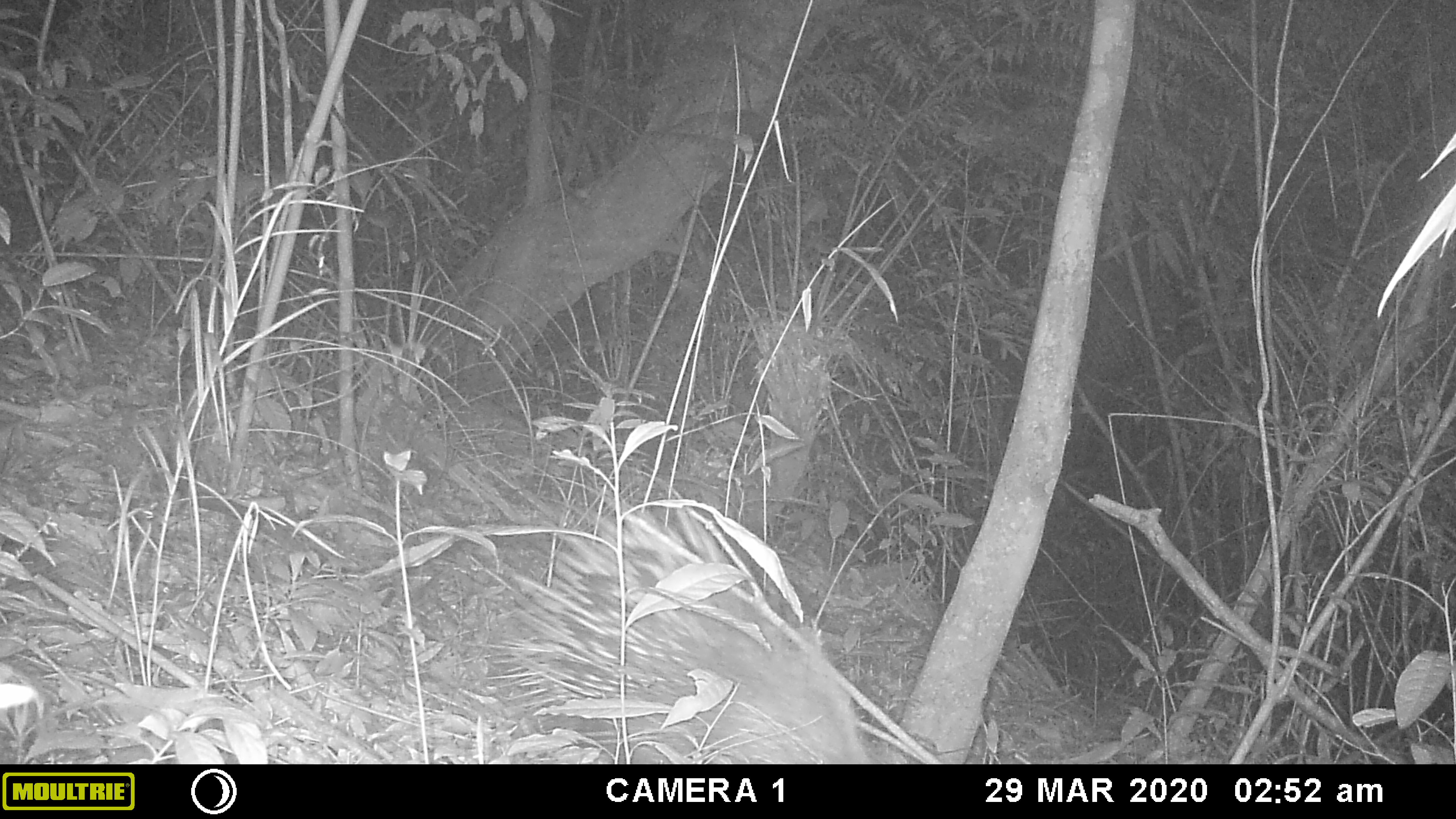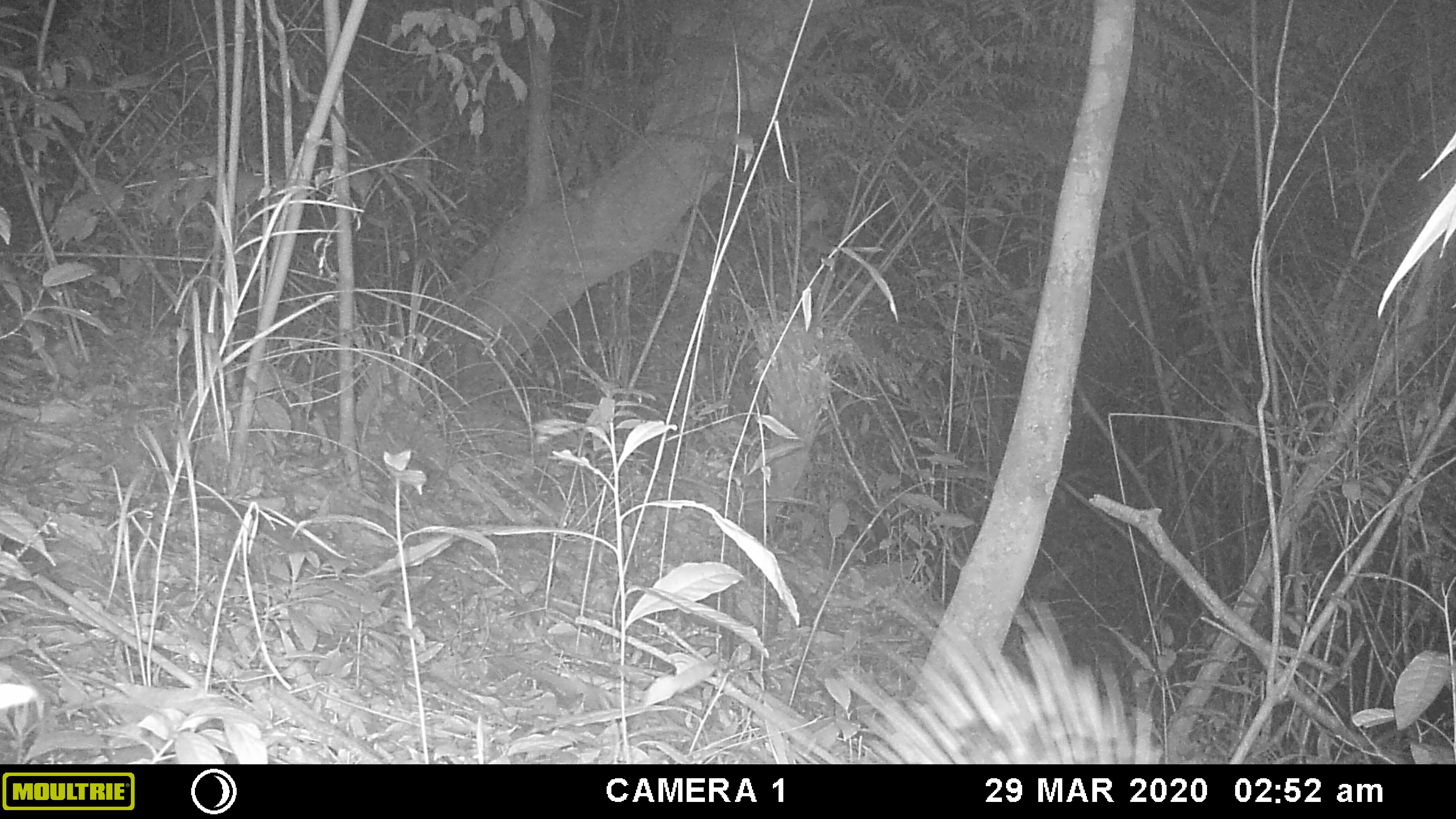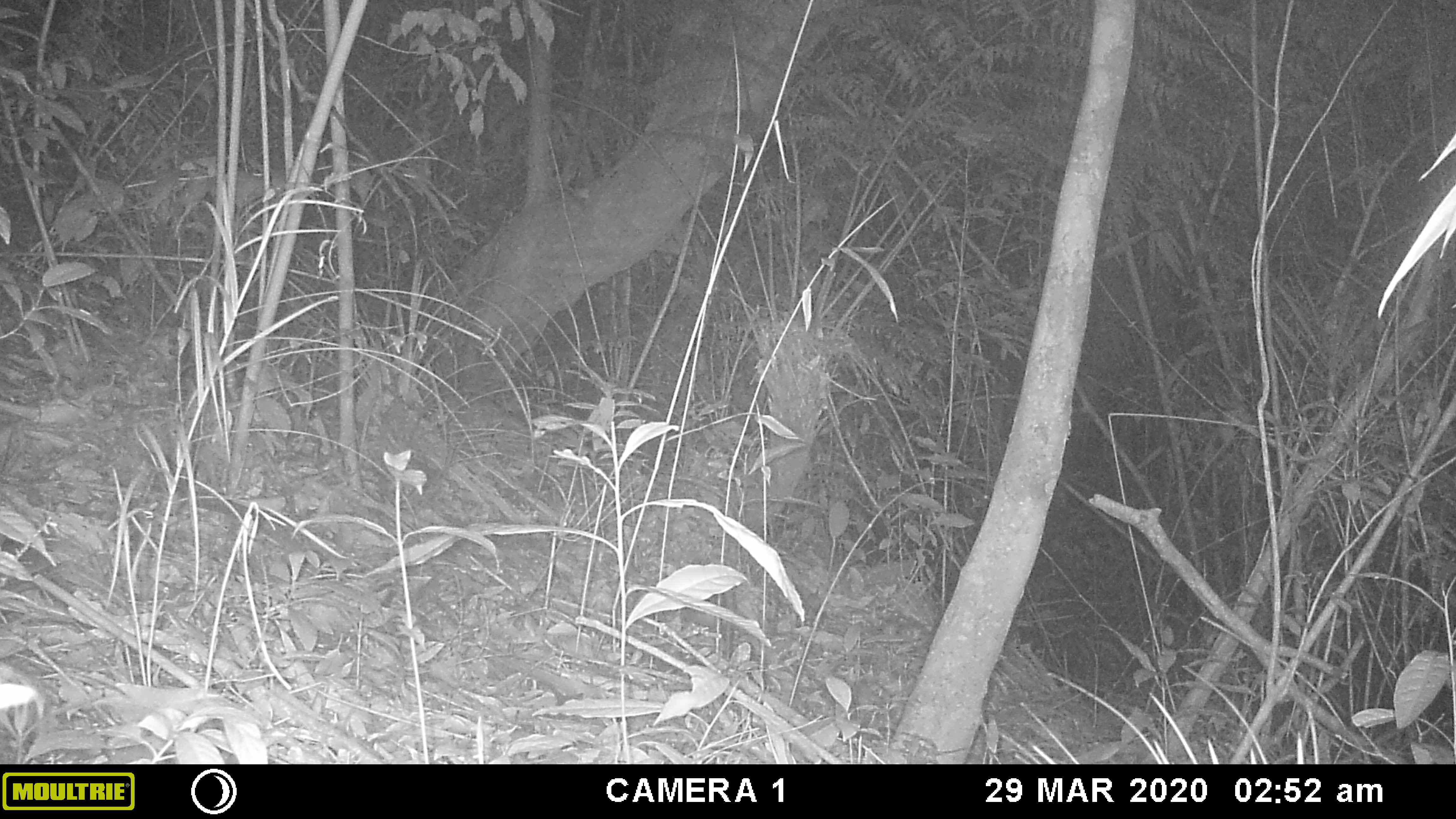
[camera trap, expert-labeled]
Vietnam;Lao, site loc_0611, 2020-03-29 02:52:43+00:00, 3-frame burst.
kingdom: Animalia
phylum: Chordata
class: Mammalia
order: Rodentia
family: Hystricidae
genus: Hystrix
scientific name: Hystrix brachyura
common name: malayan porcupine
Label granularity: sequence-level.